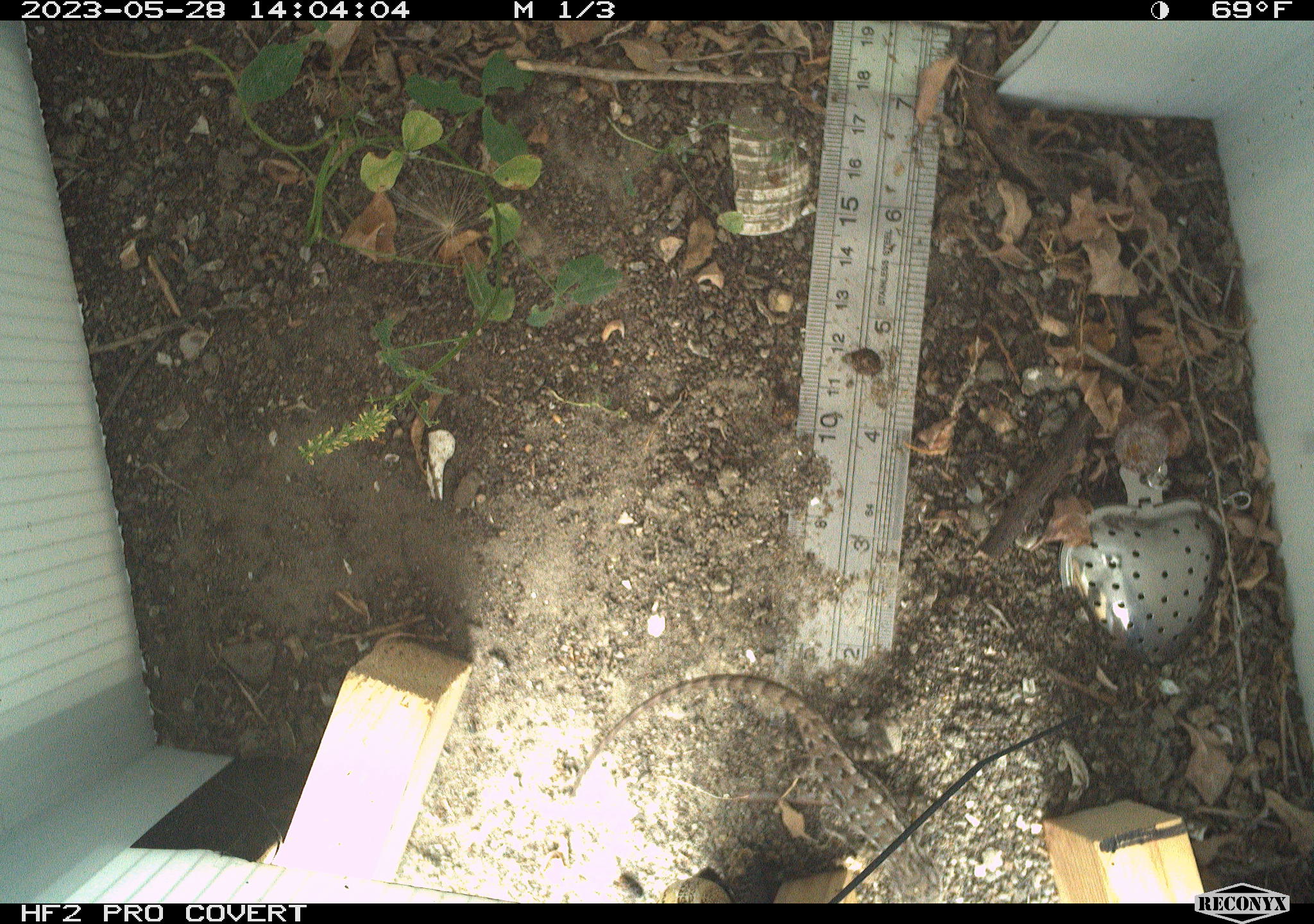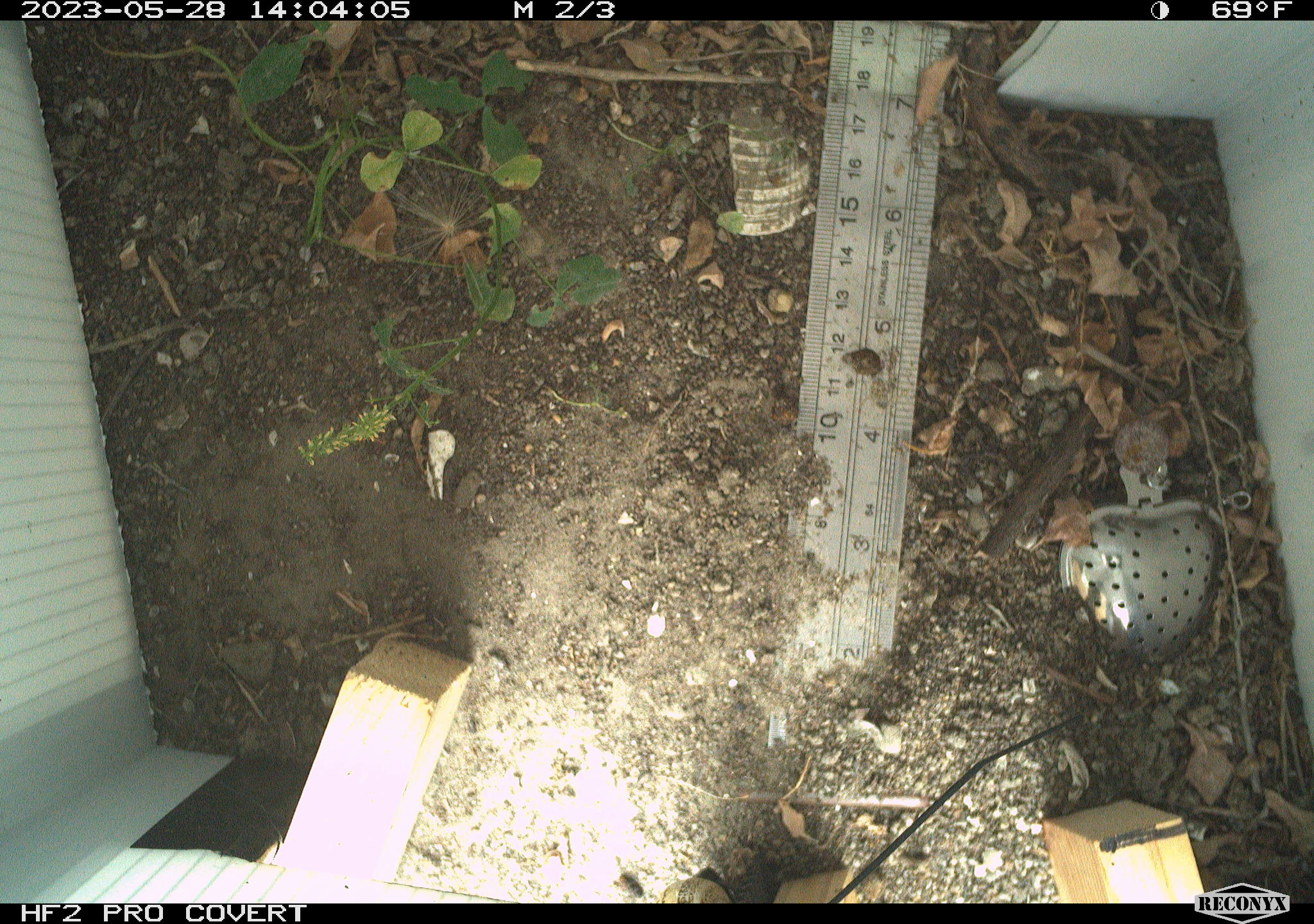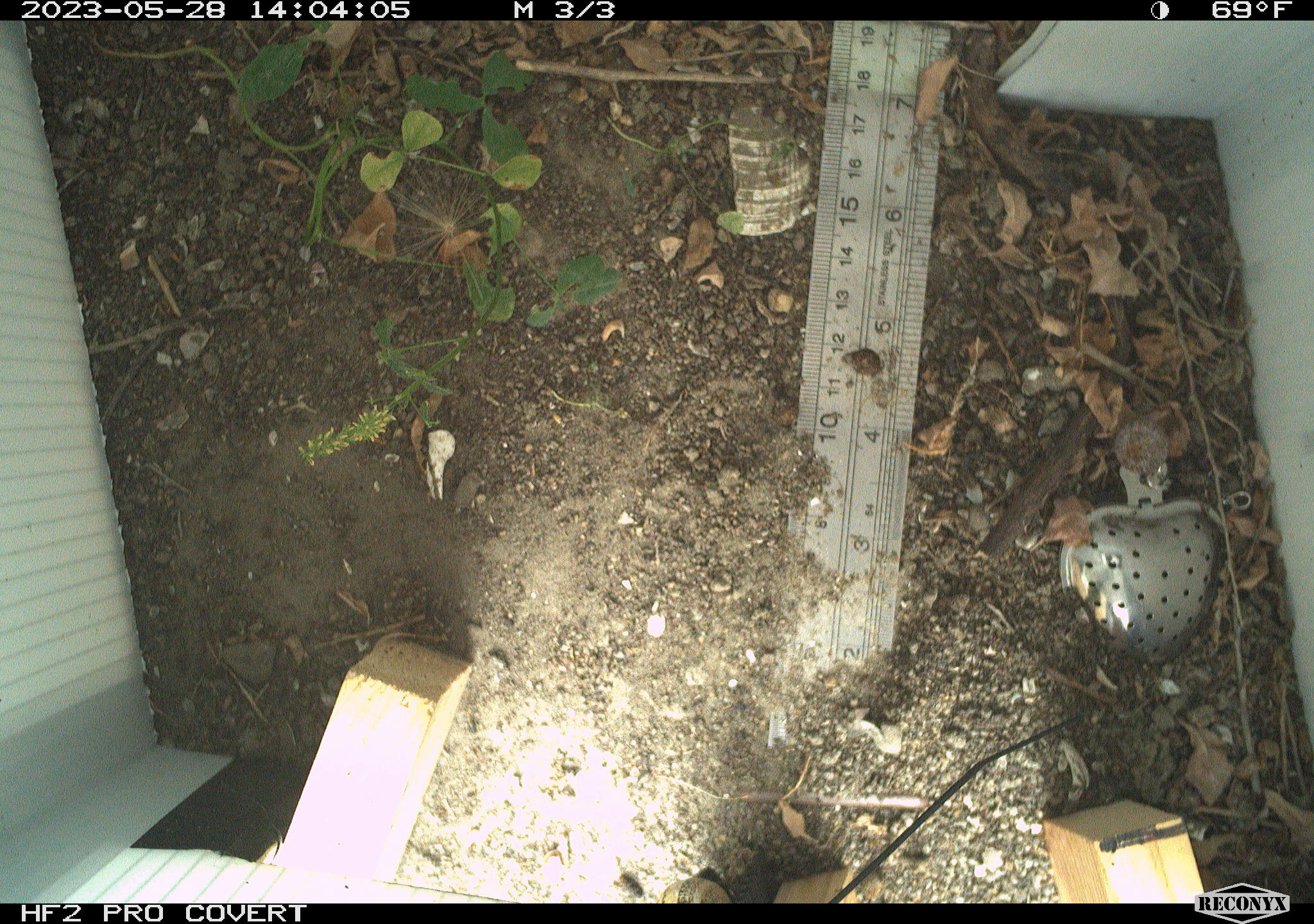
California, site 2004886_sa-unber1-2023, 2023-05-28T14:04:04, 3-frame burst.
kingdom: Animalia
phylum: Chordata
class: Reptilia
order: Squamata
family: Phrynosomatidae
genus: Sceloporus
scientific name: Sceloporus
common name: spiny lizards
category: sceloporus species